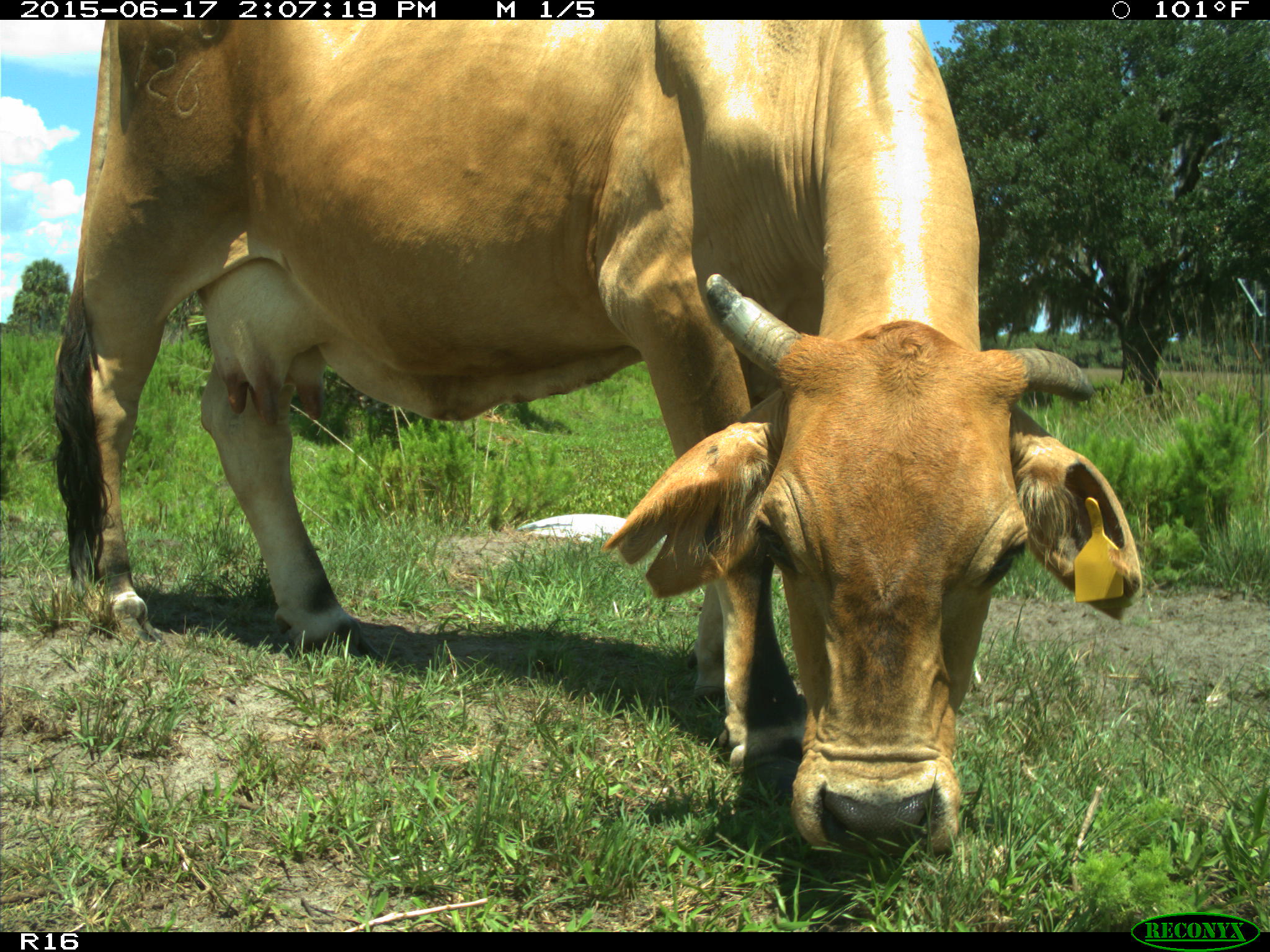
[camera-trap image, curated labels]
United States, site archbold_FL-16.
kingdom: Animalia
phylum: Chordata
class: Mammalia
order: Artiodactyla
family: Bovidae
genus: Bos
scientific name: Bos taurus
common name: domestic cow